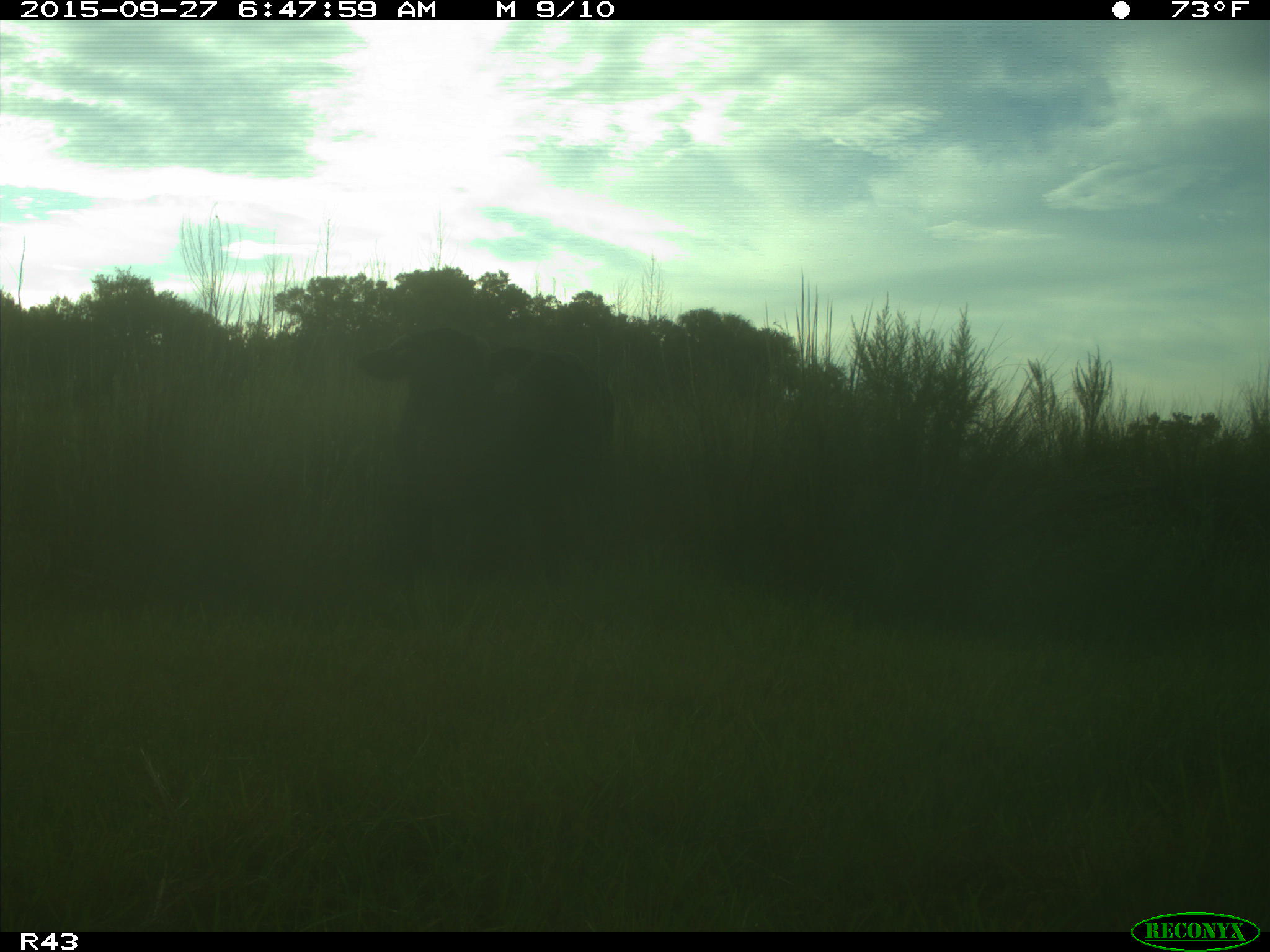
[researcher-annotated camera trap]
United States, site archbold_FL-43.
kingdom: Animalia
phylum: Chordata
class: Mammalia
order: Artiodactyla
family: Bovidae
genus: Bos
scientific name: Bos taurus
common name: domestic cow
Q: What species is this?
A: Bos taurus (domestic cow).